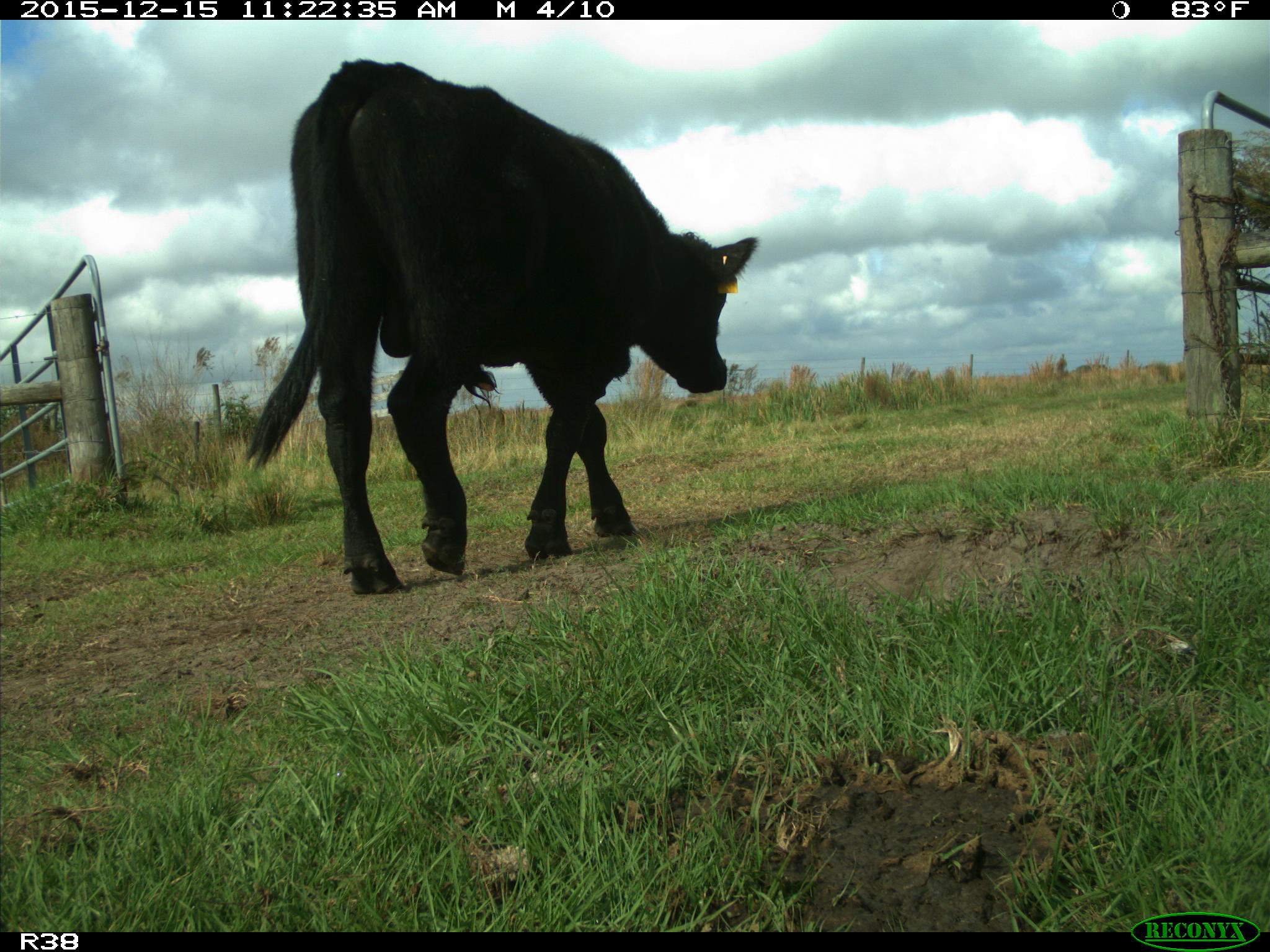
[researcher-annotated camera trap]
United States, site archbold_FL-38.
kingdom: Animalia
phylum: Chordata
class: Mammalia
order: Artiodactyla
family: Bovidae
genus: Bos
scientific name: Bos taurus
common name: domestic cow